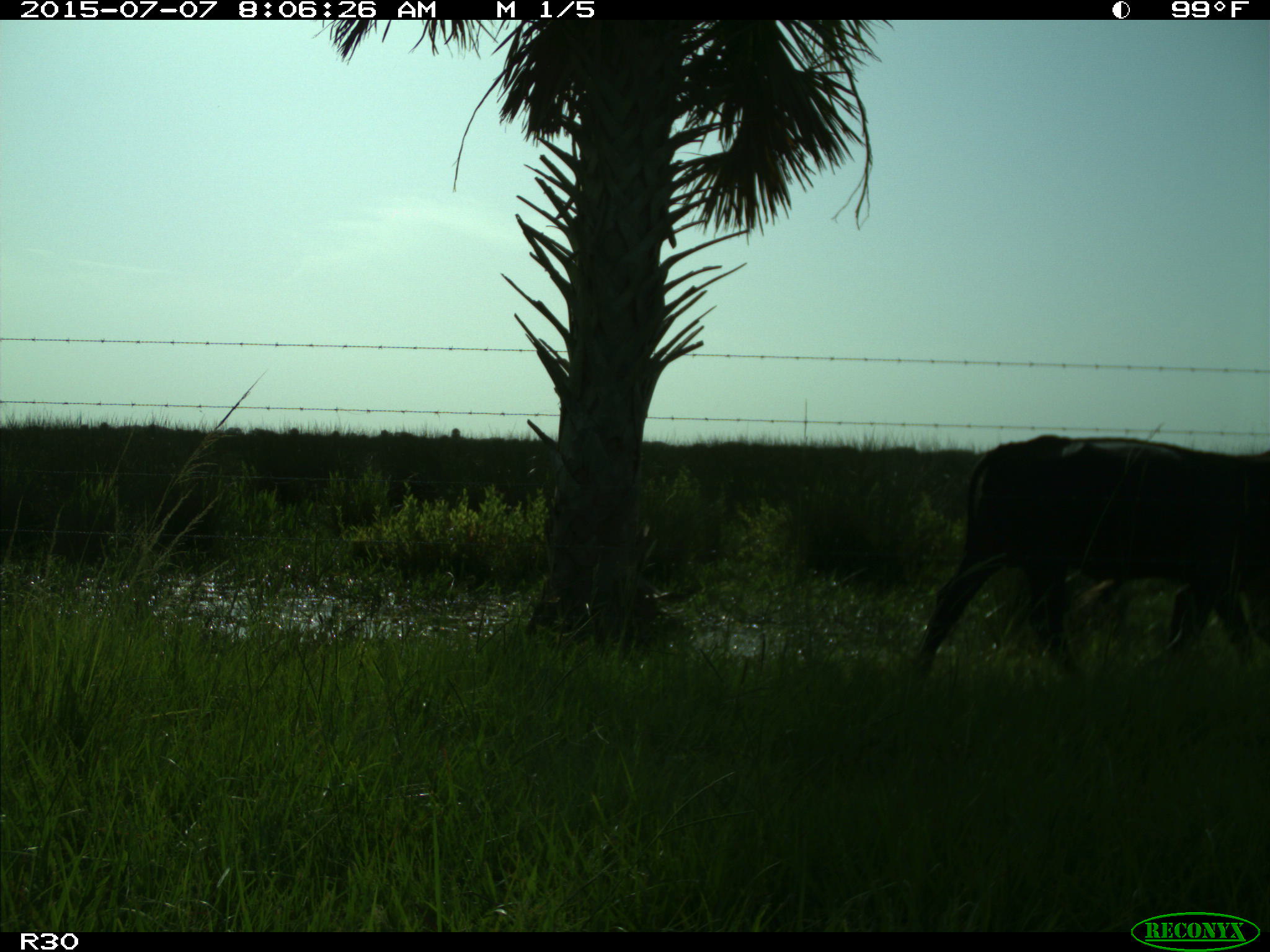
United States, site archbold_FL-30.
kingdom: Animalia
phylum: Chordata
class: Mammalia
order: Artiodactyla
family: Bovidae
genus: Bos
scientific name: Bos taurus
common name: domestic cow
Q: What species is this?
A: Bos taurus (domestic cow).